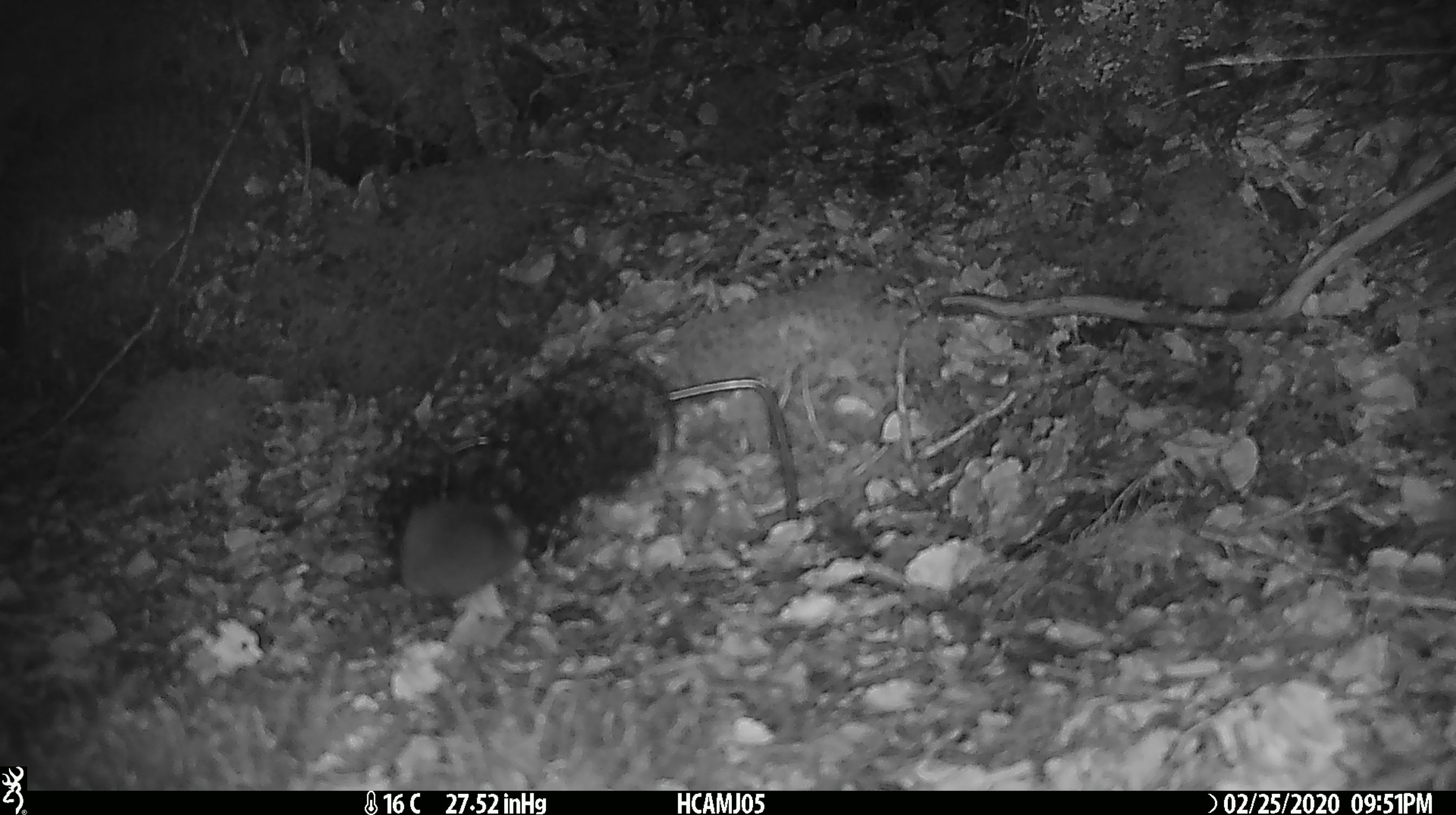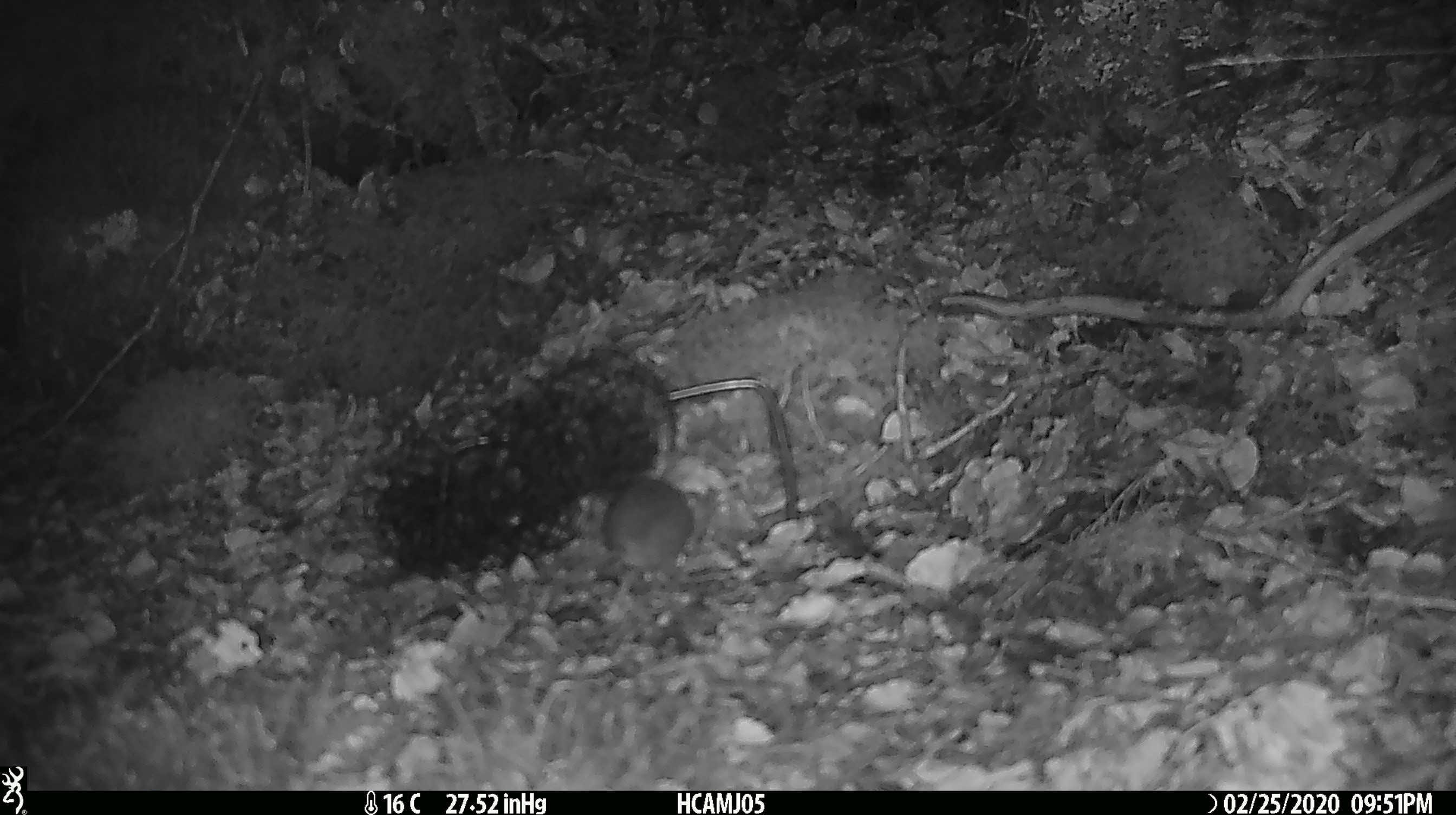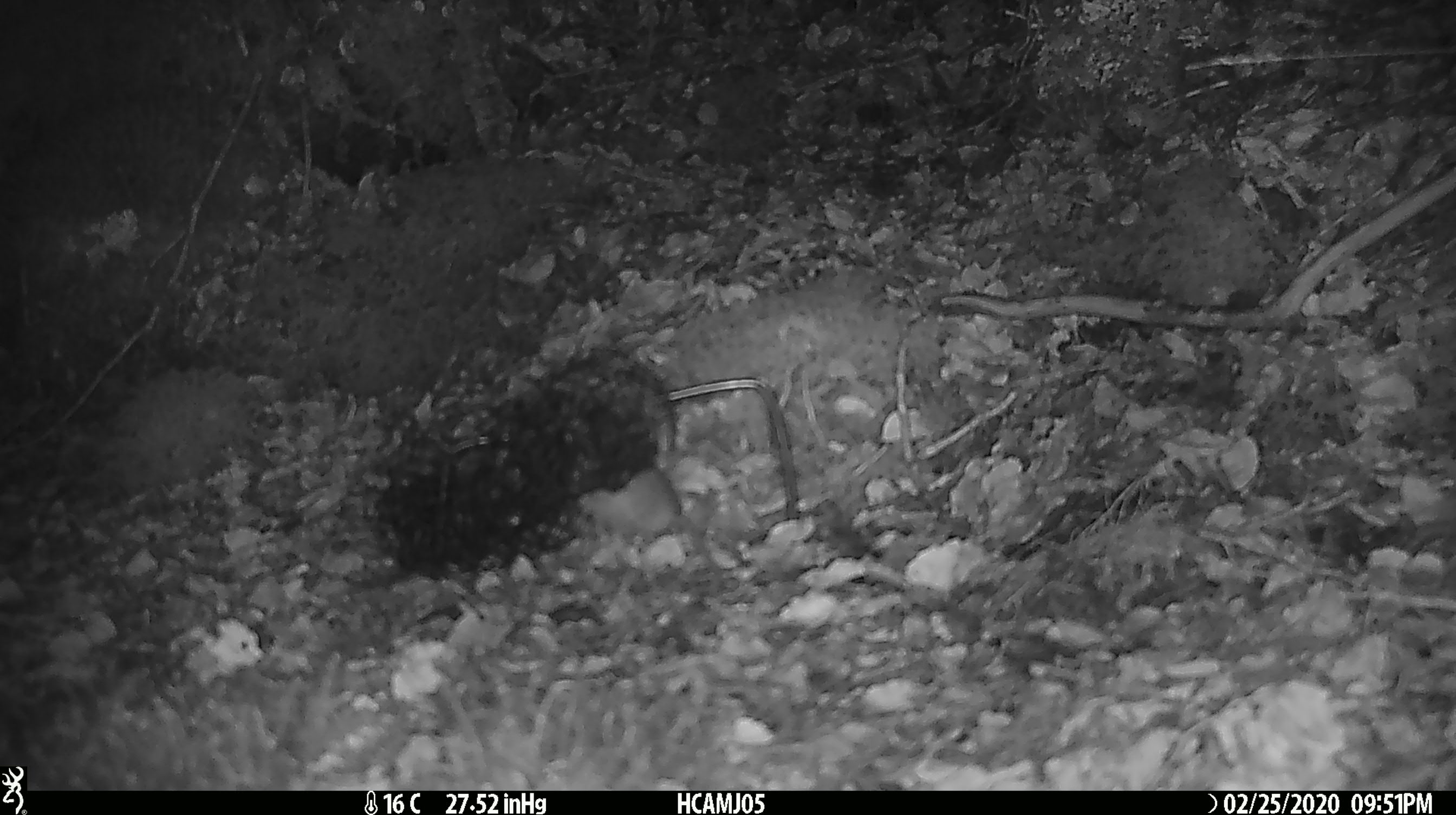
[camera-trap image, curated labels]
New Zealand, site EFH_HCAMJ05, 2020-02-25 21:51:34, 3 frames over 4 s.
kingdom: Animalia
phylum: Chordata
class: Mammalia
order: Rodentia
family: Muridae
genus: Mus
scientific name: Mus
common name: mouse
Mouse (Mus).